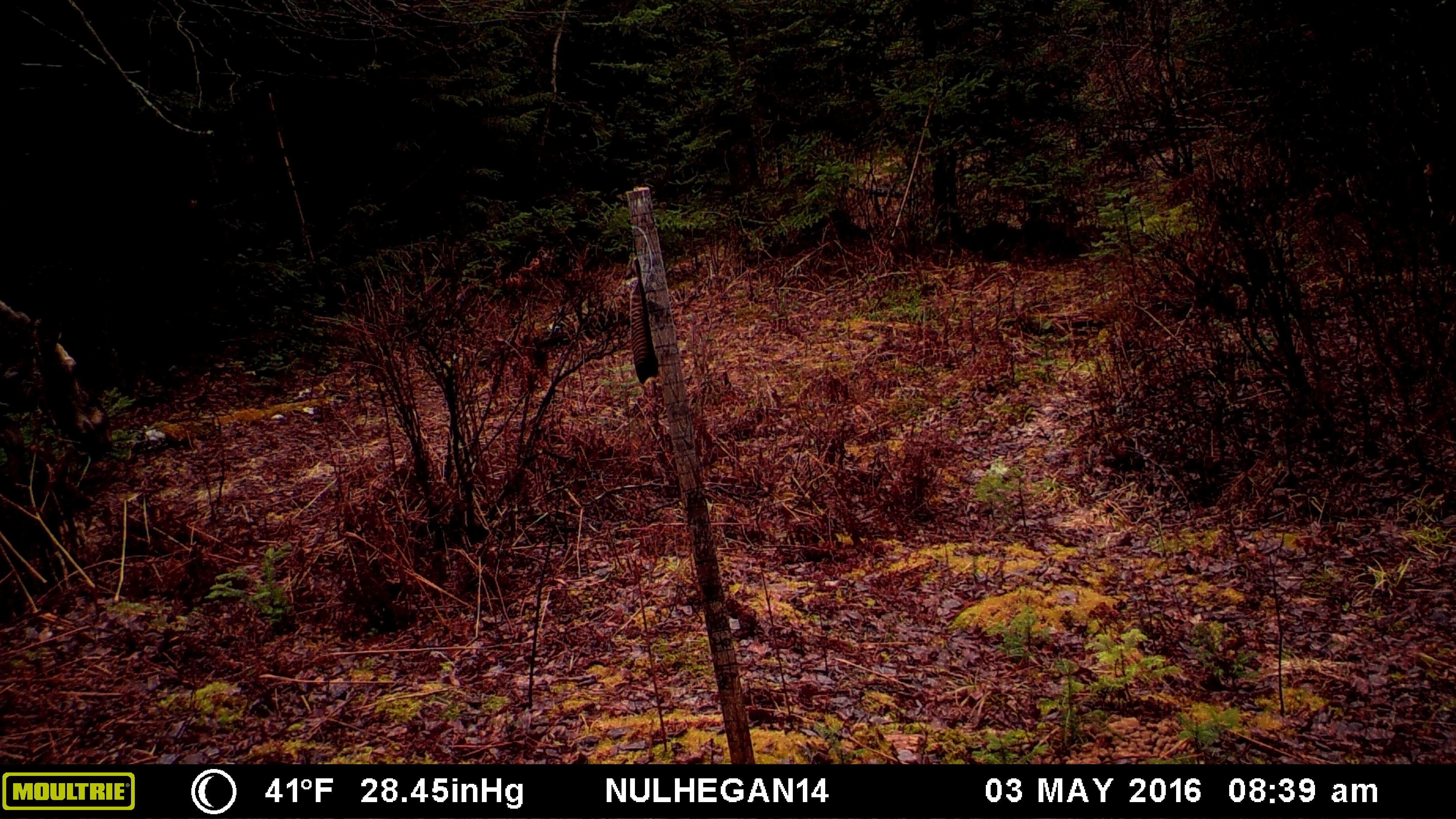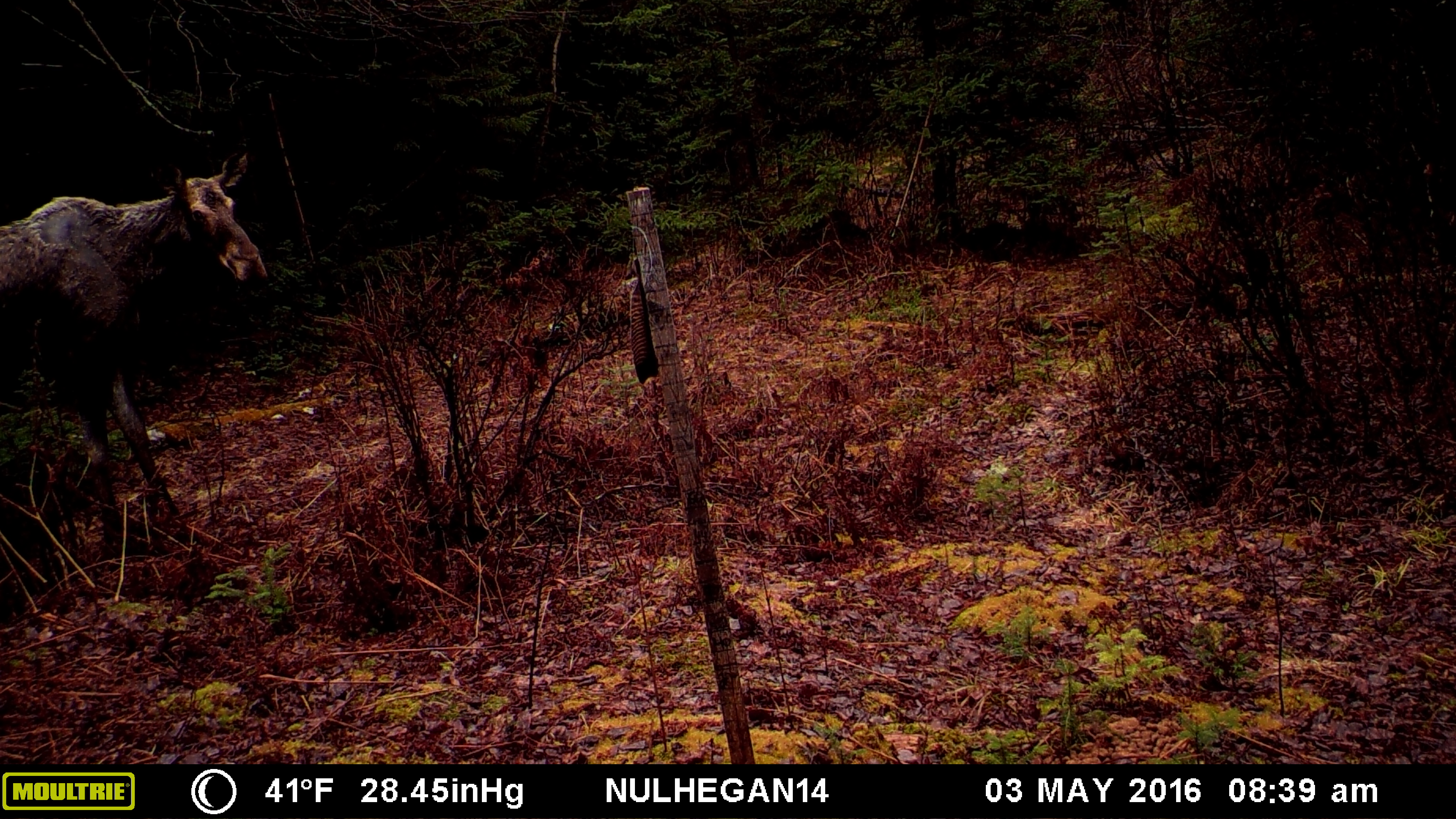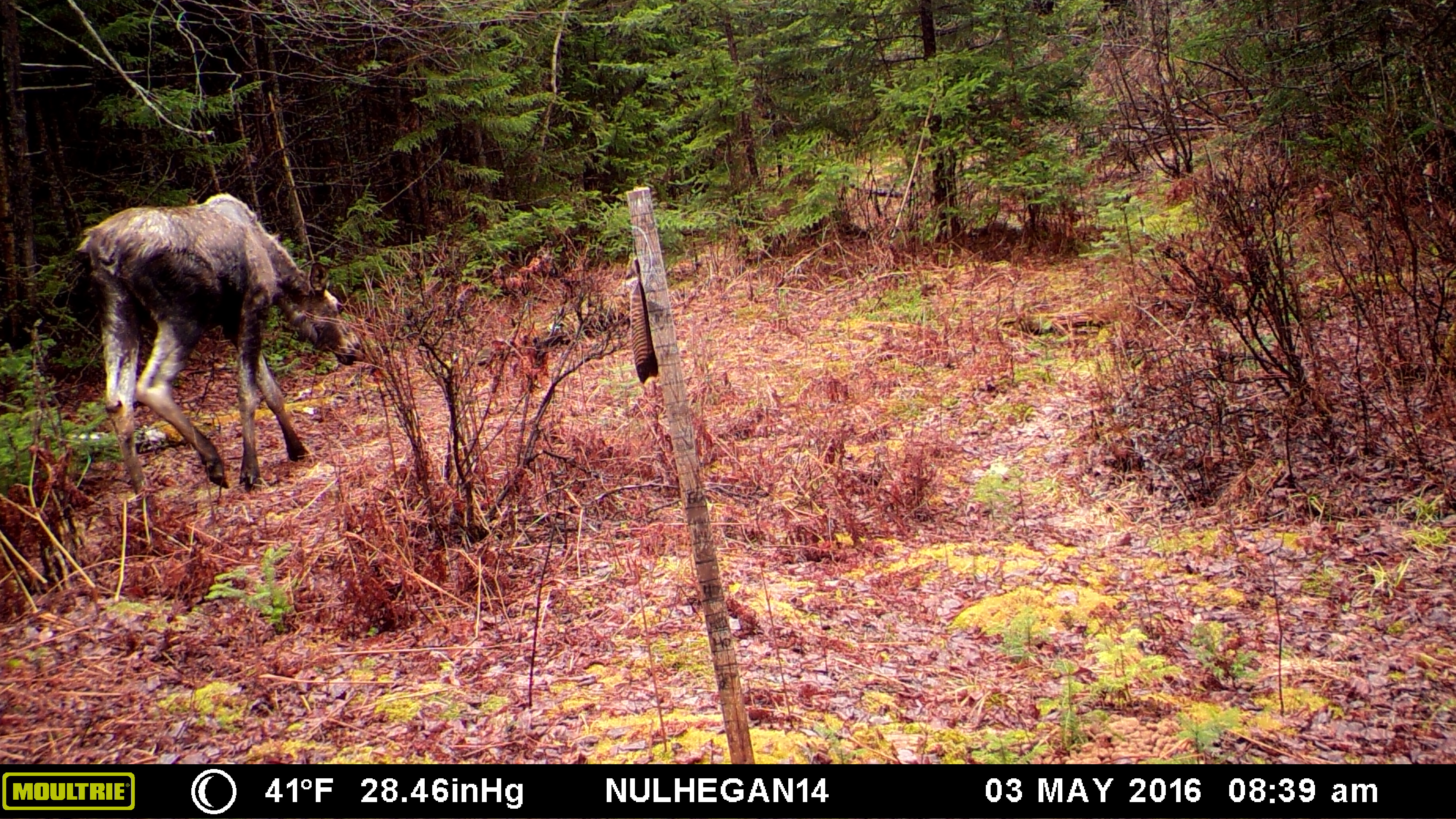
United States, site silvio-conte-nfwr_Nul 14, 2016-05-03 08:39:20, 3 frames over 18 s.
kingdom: Animalia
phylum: Chordata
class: Mammalia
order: Artiodactyla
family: Cervidae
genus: Alces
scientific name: Alces alces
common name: moose